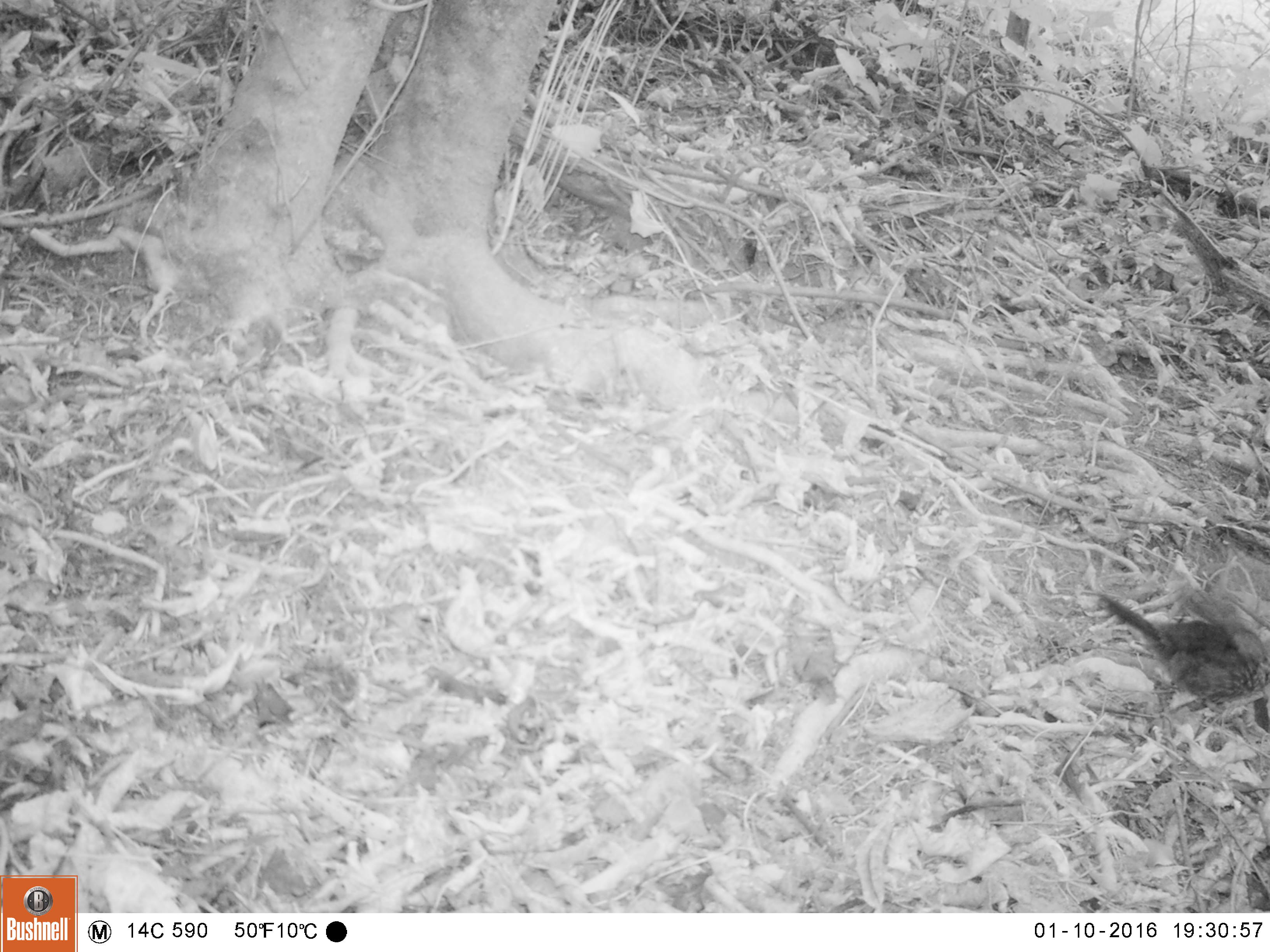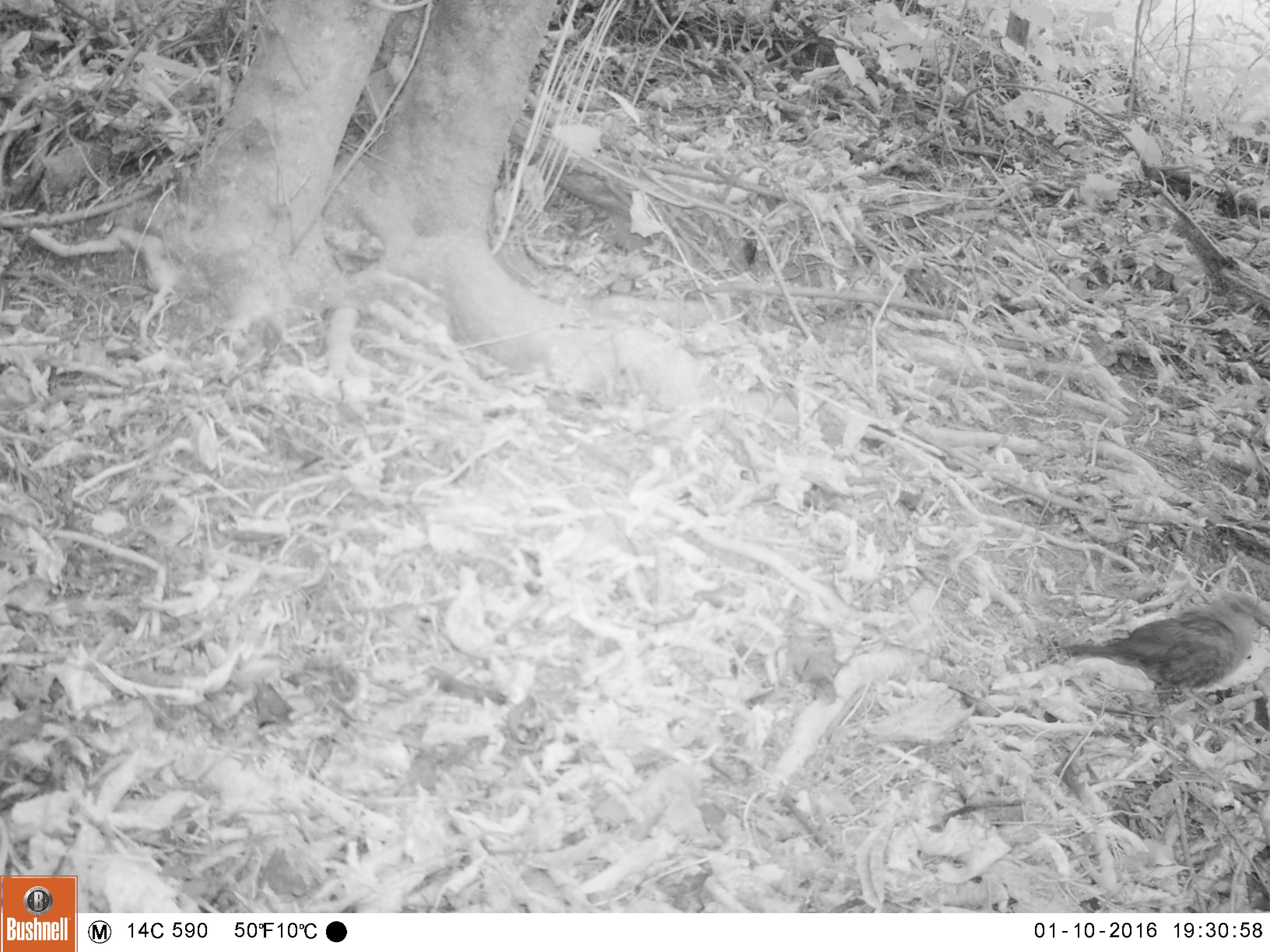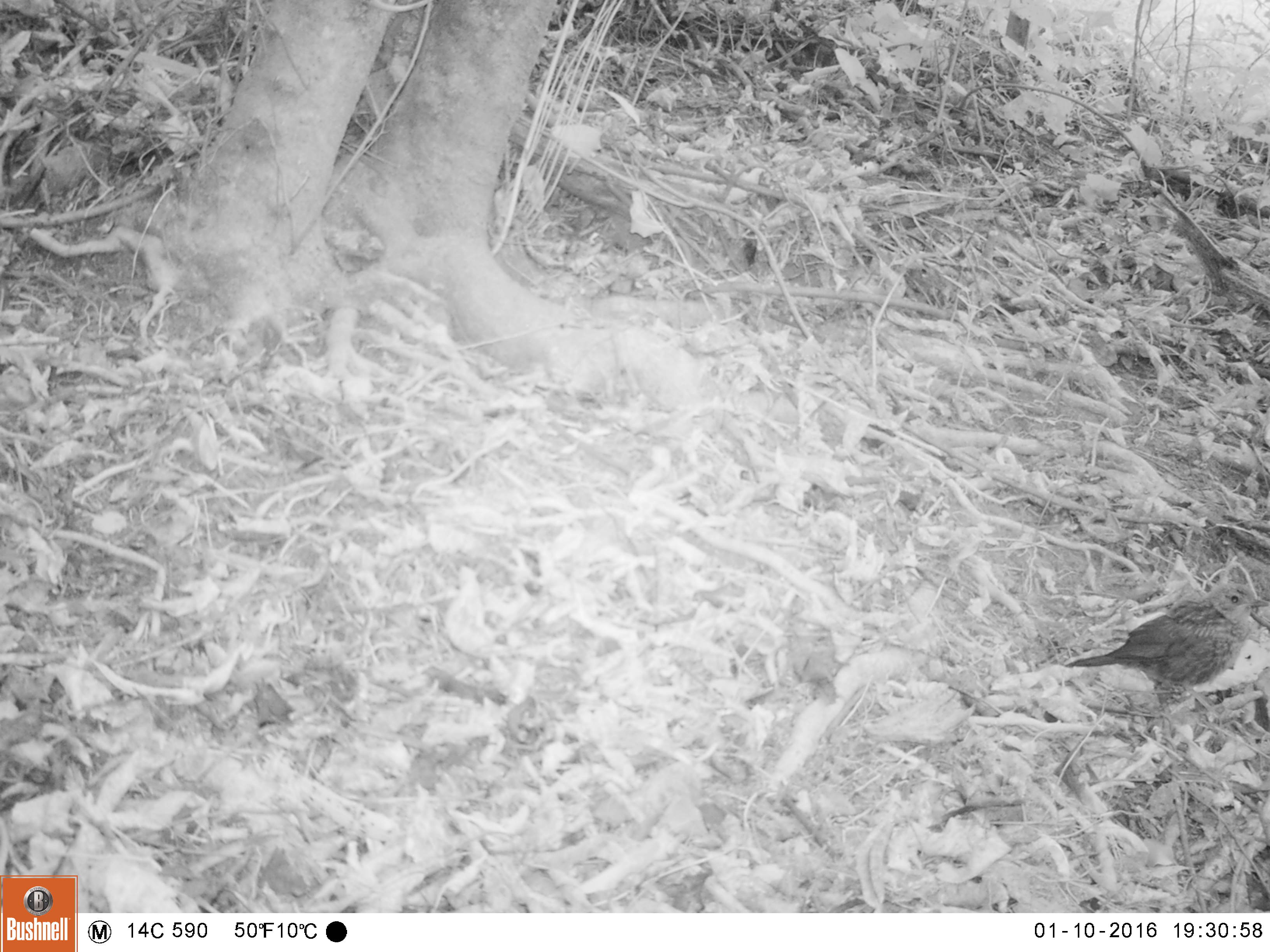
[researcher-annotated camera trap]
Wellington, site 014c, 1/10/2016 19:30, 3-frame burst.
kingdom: Animalia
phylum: Chordata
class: Aves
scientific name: Aves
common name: bird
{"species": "bird (Aves)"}